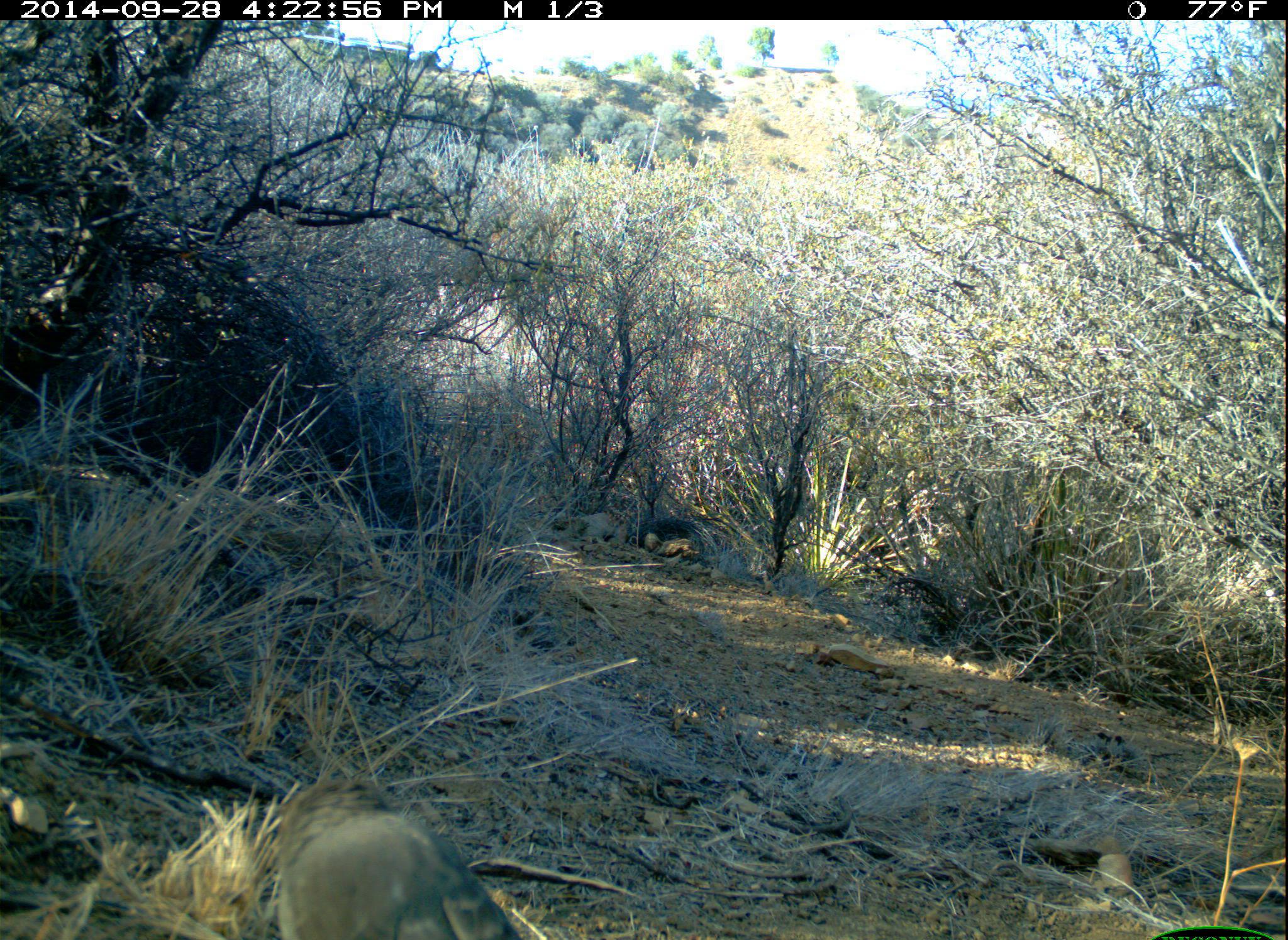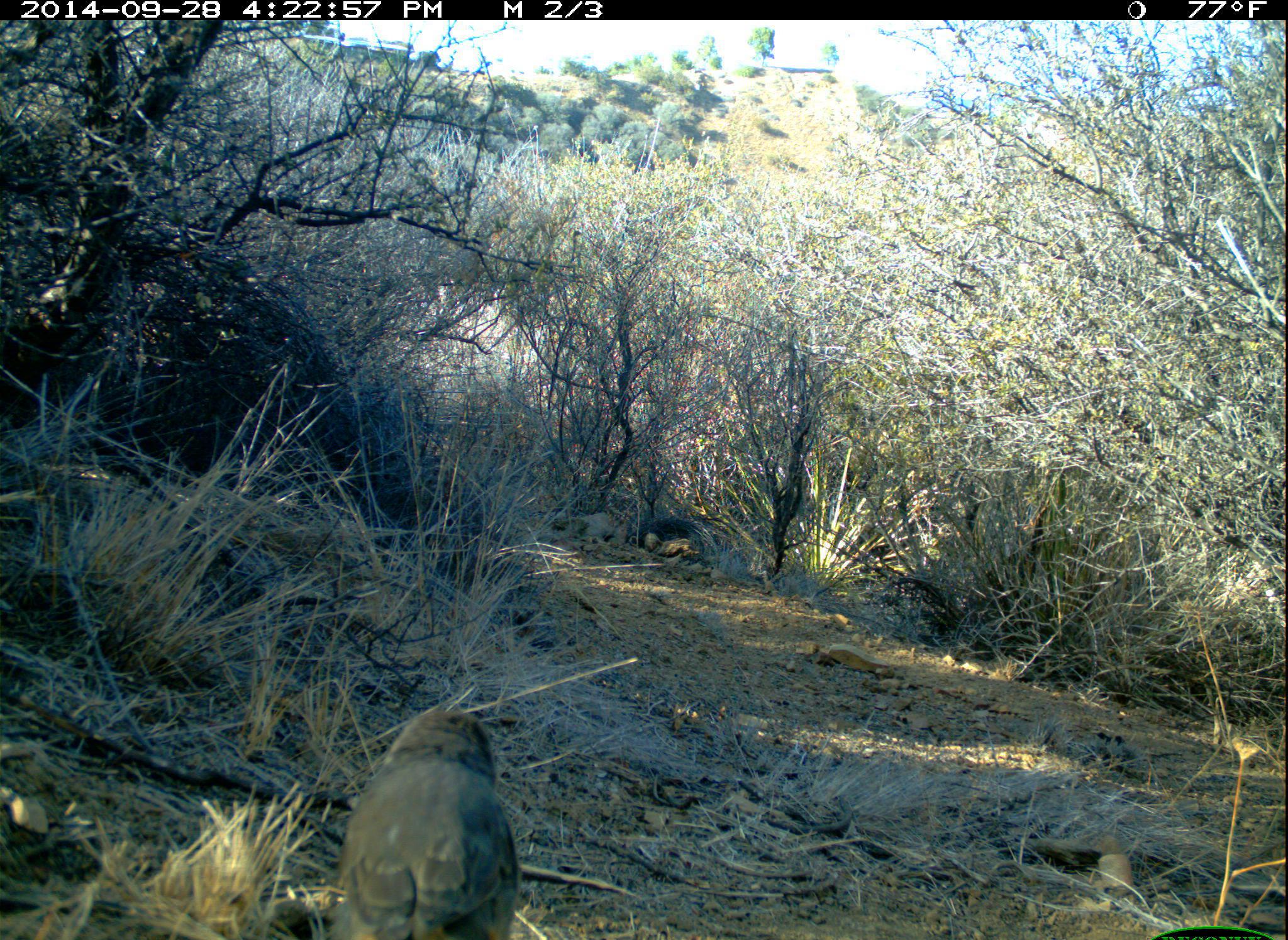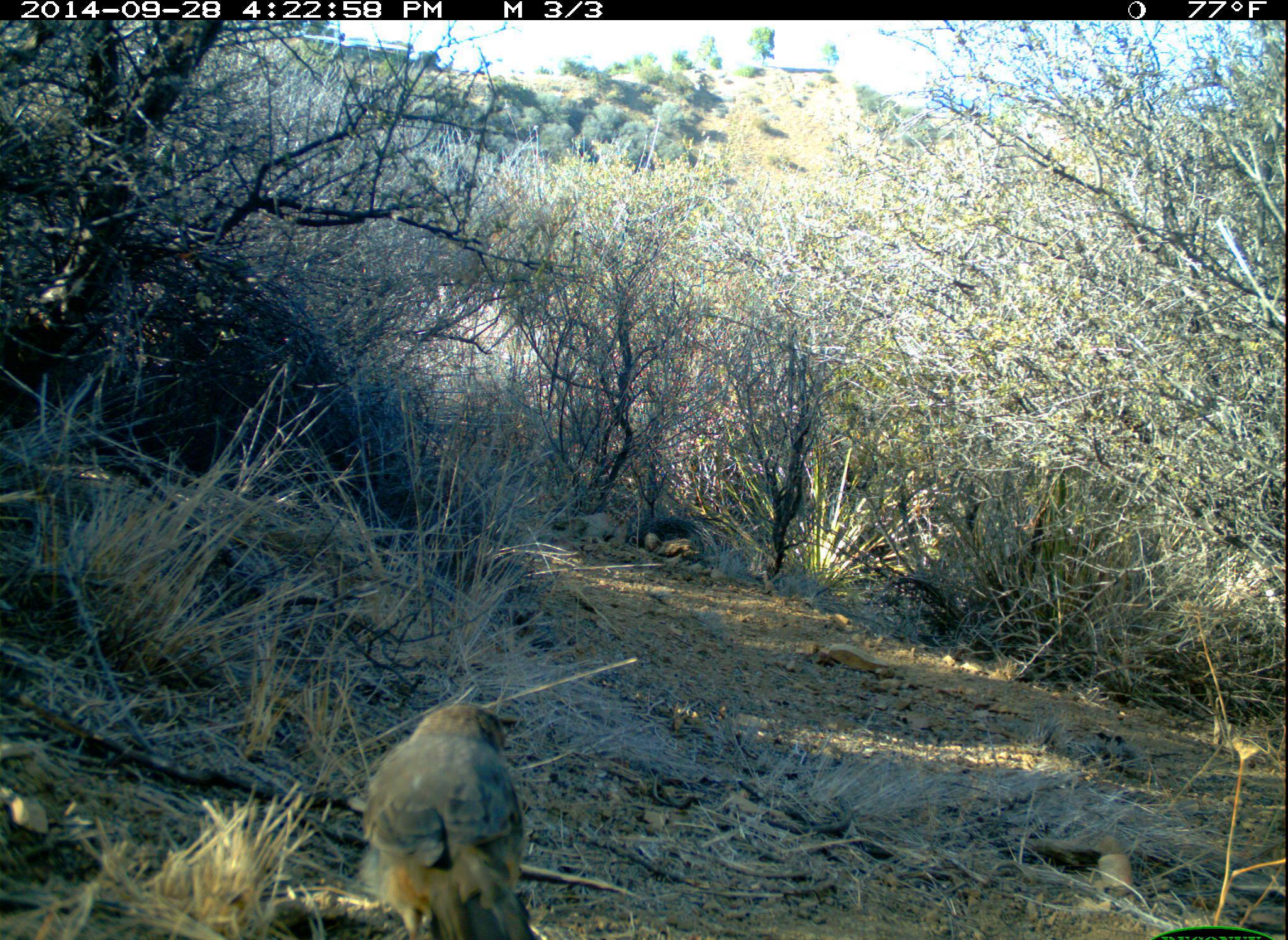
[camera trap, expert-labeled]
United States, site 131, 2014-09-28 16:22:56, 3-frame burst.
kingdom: Animalia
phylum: Chordata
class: Aves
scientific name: Aves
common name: bird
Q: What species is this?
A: Bird (Aves).